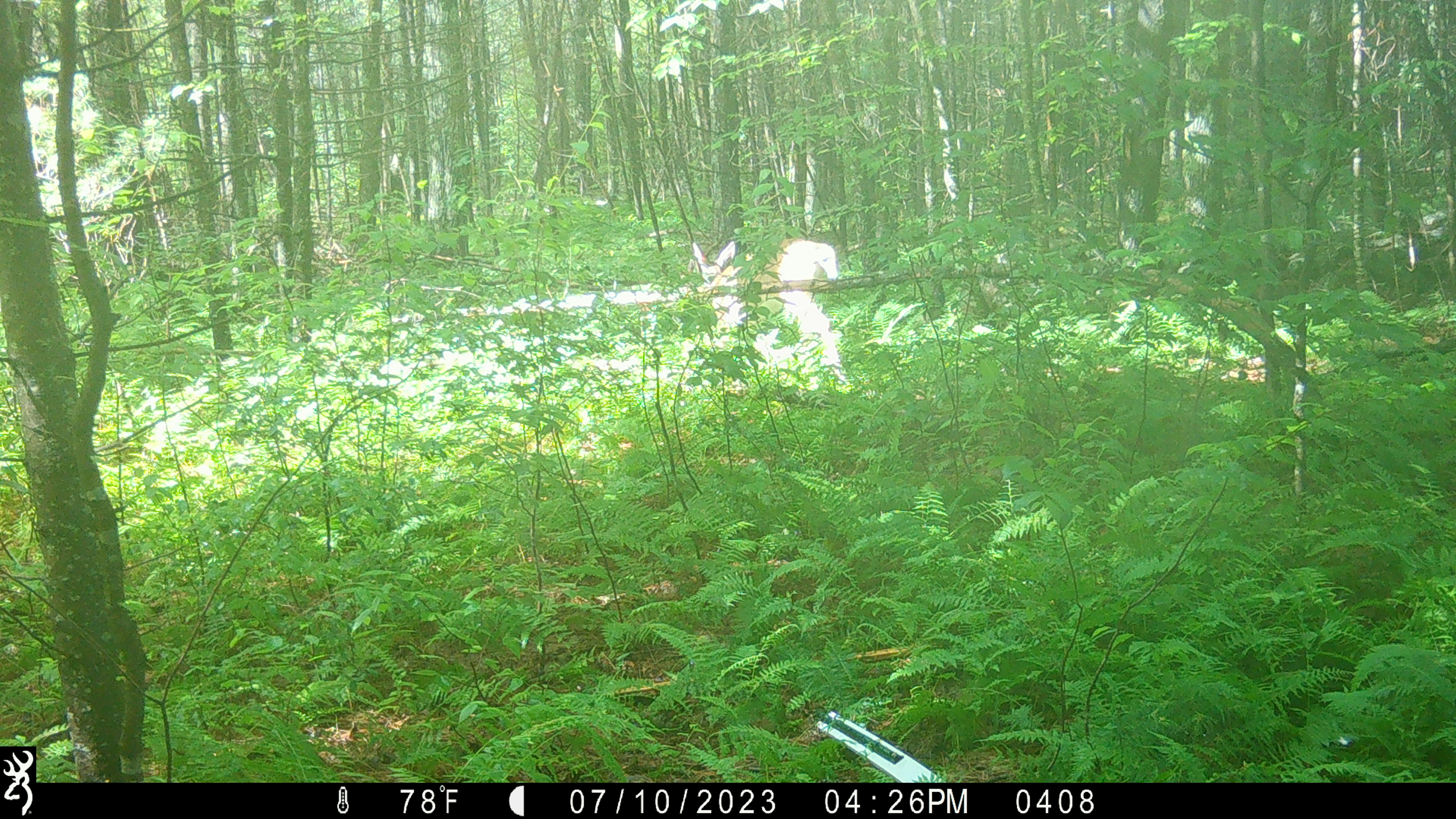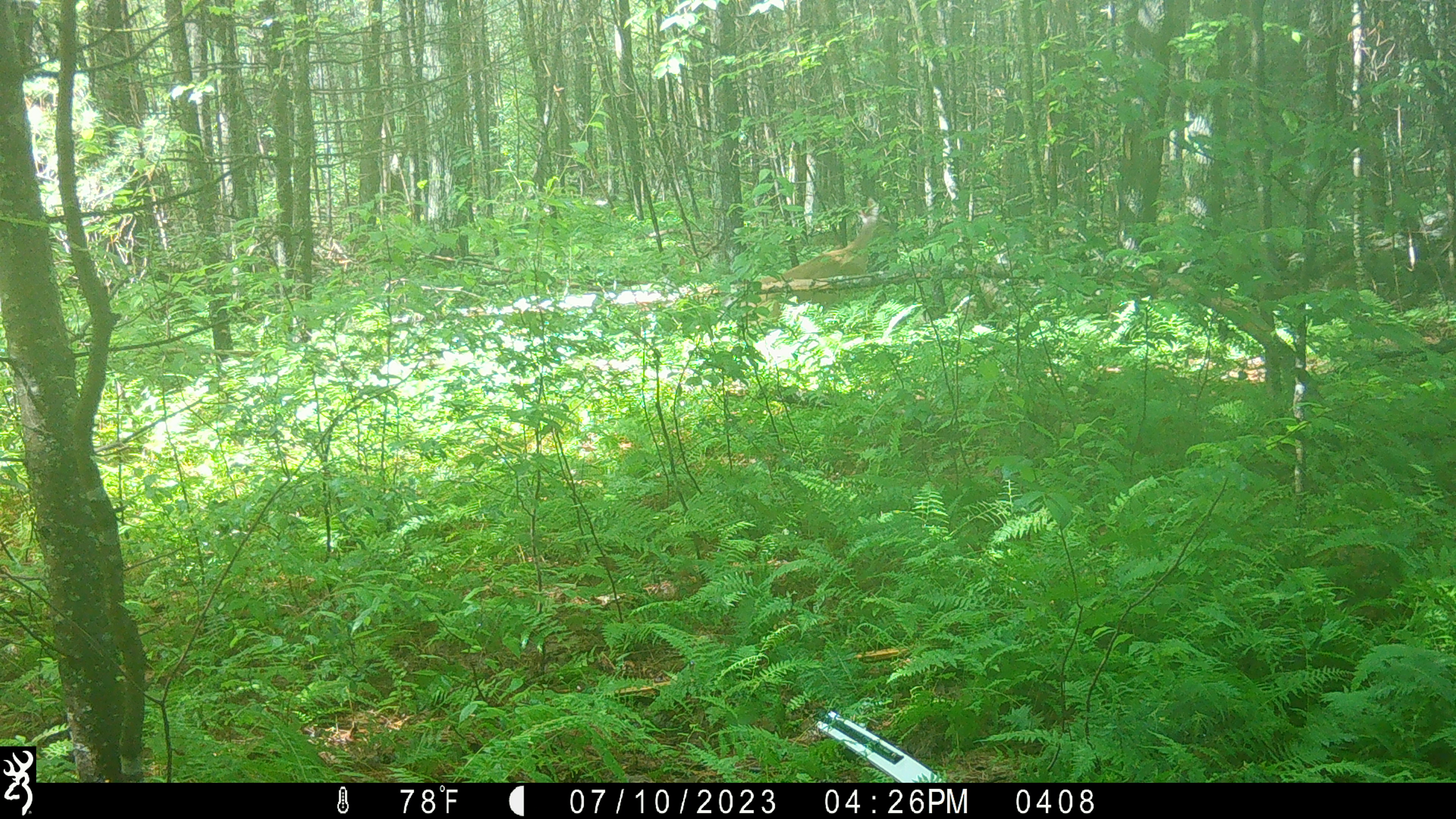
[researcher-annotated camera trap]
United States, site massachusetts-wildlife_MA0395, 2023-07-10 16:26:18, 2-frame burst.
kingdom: Animalia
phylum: Chordata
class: Mammalia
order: Artiodactyla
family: Cervidae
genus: Odocoileus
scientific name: Odocoileus virginianus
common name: white-tailed deer